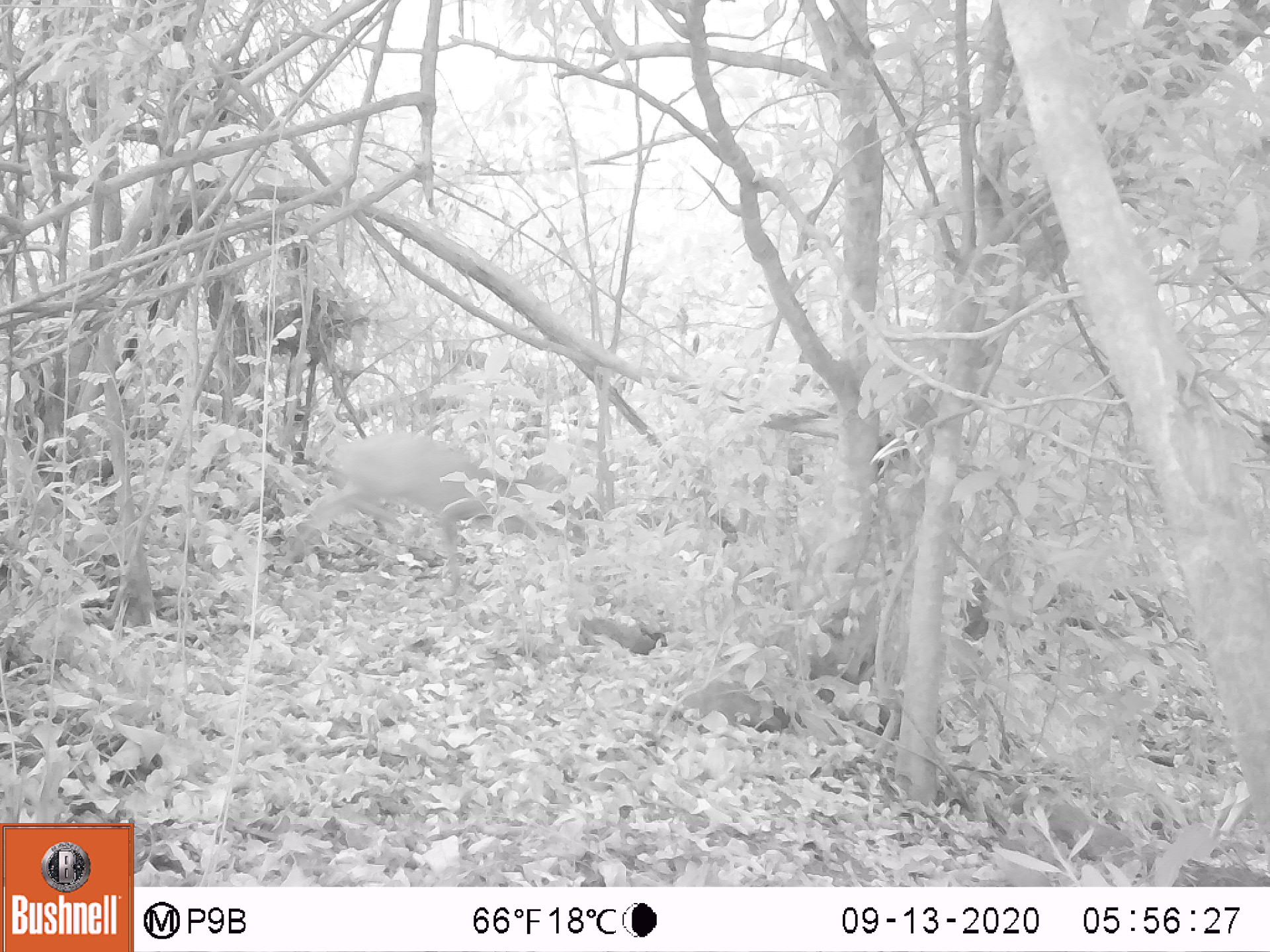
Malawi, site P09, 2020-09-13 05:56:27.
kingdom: Animalia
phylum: Chordata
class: Mammalia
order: Artiodactyla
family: Bovidae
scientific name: Antilopinae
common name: small antelope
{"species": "small antelope (Antilopinae)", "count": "1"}